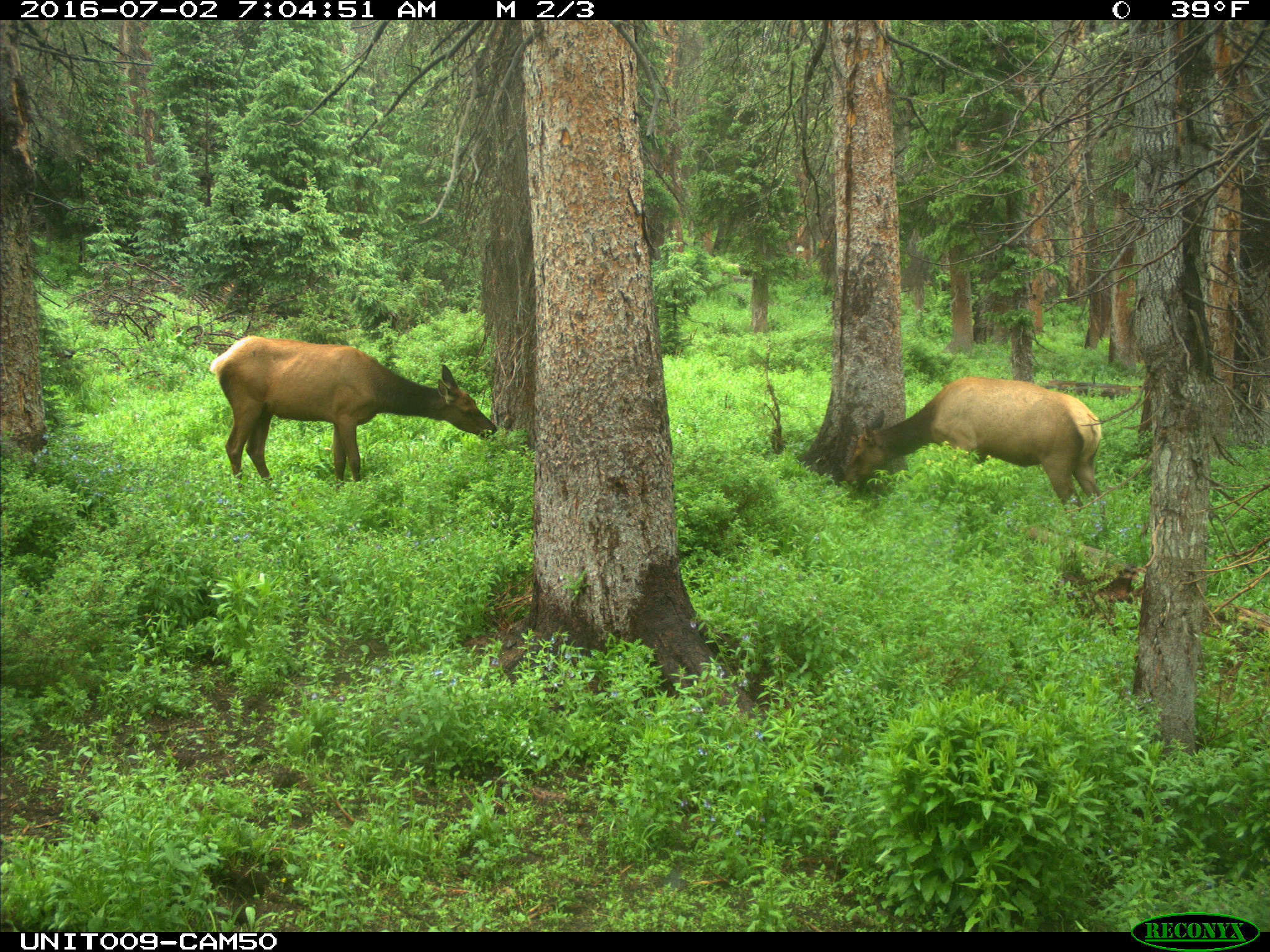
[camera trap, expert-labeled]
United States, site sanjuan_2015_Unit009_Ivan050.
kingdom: Animalia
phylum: Chordata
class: Mammalia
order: Artiodactyla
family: Cervidae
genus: Cervus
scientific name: Cervus elaphus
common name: red deer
Cervus elaphus (red deer).